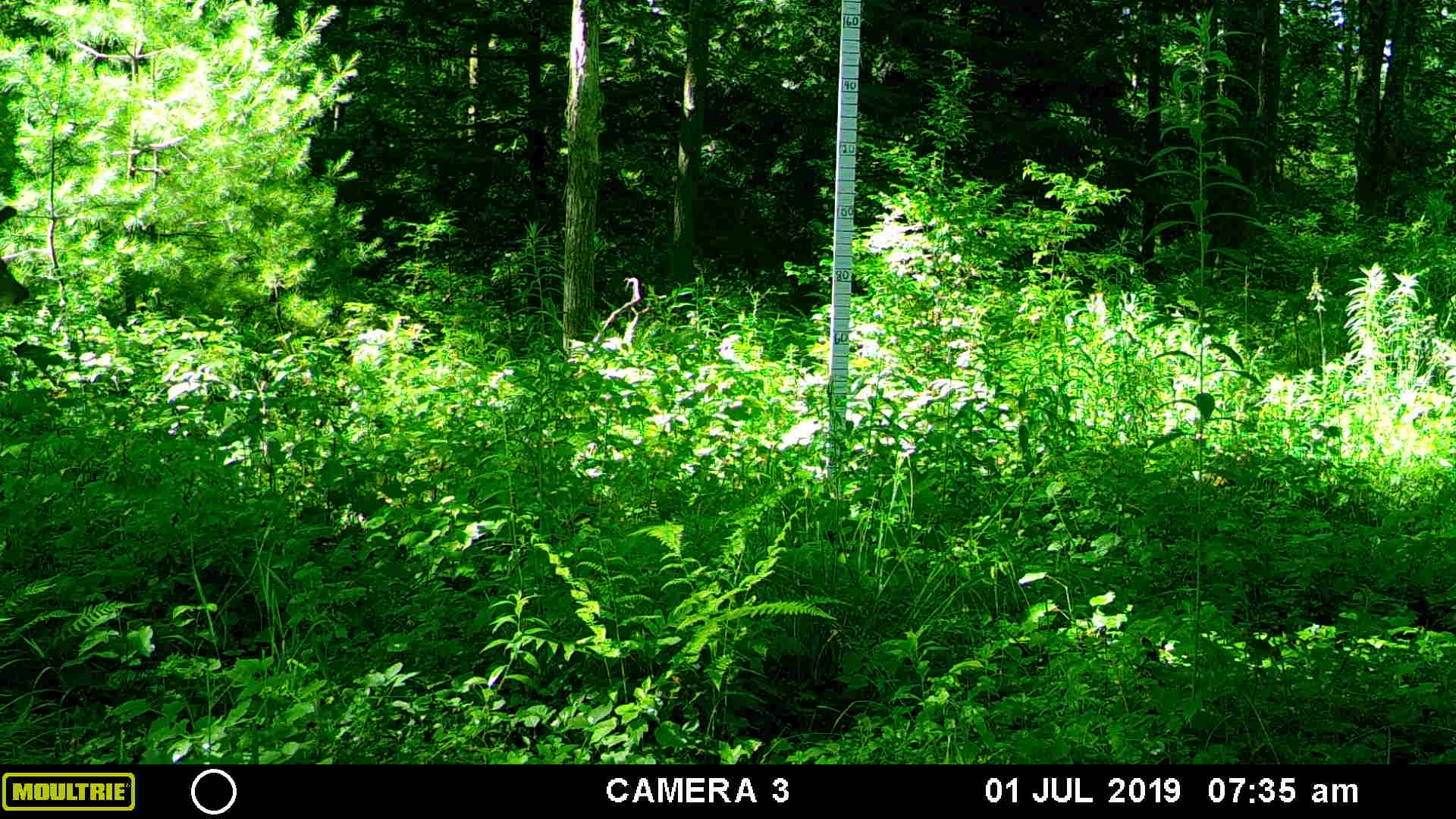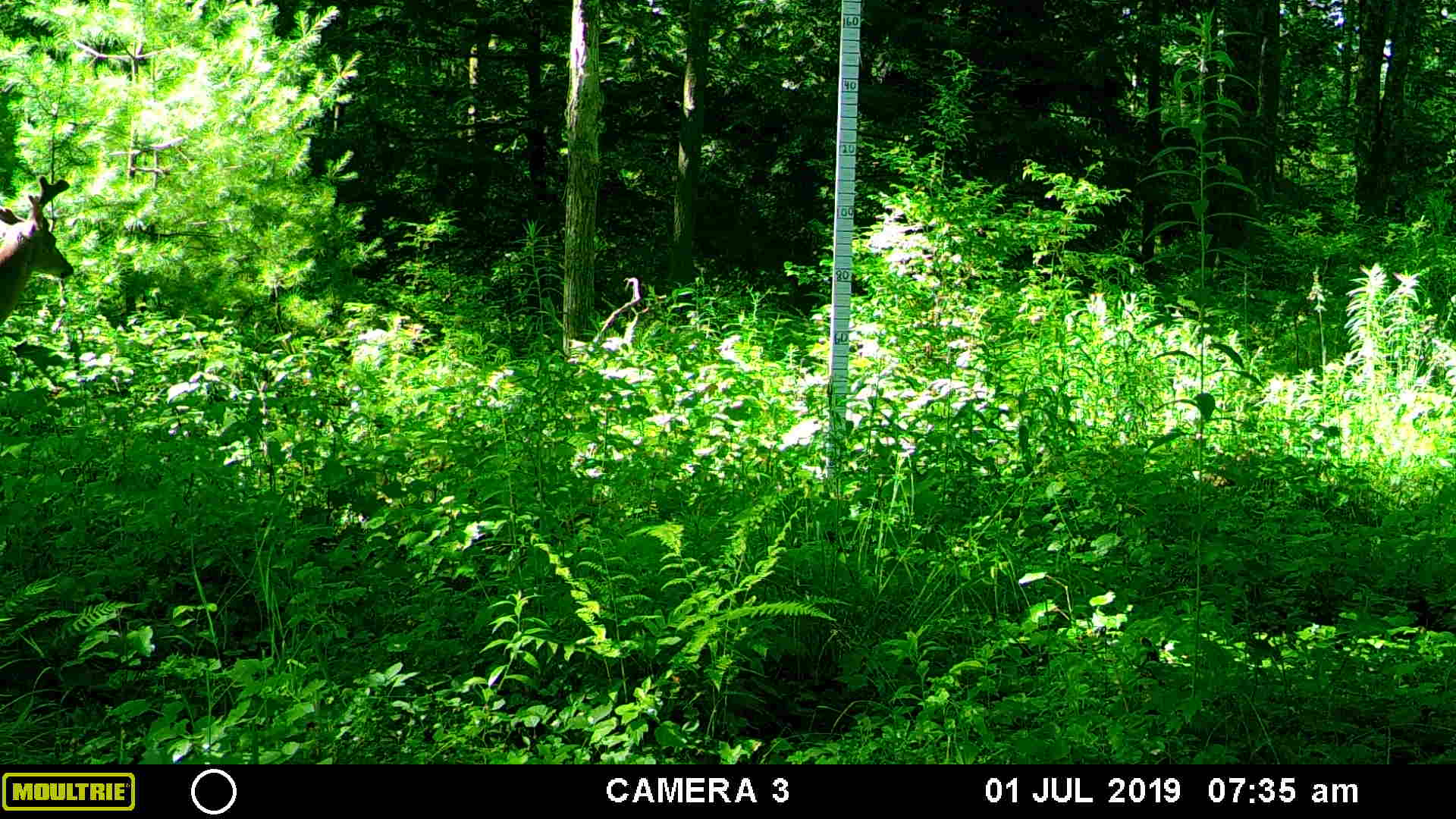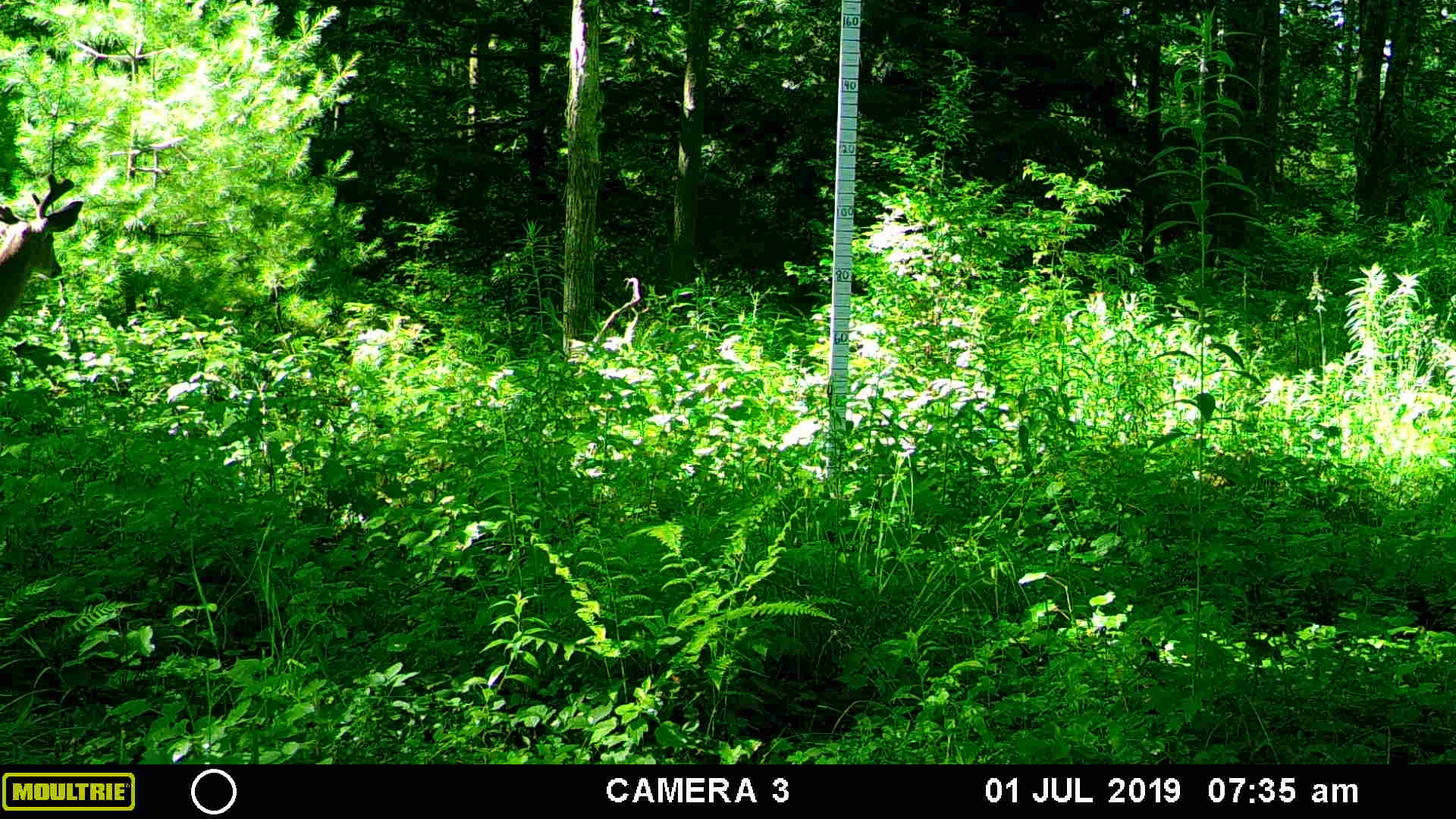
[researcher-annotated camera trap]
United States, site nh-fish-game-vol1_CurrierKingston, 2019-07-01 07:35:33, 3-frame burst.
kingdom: Animalia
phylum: Chordata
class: Mammalia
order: Artiodactyla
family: Cervidae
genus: Odocoileus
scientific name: Odocoileus virginianus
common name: white-tailed deer